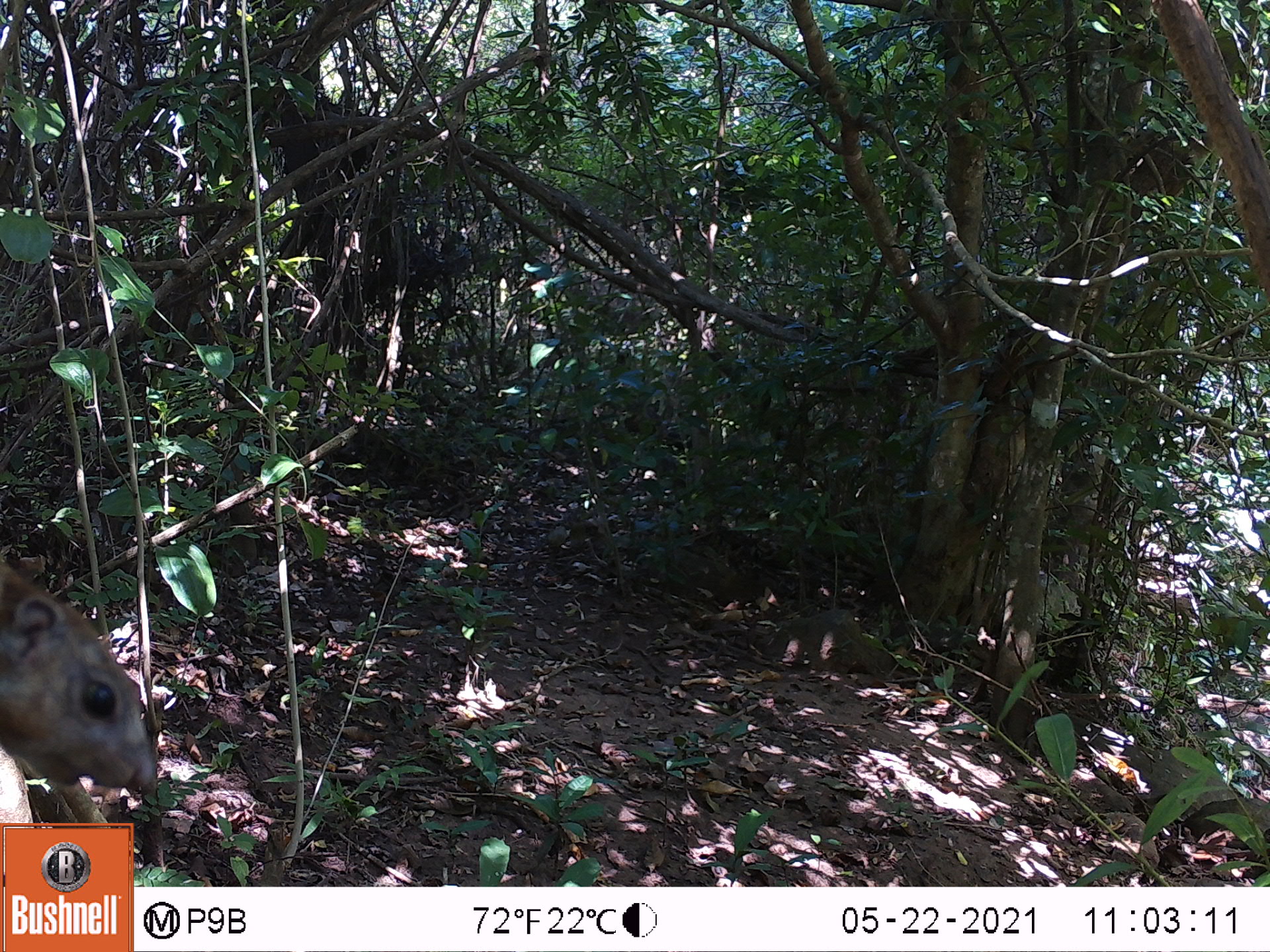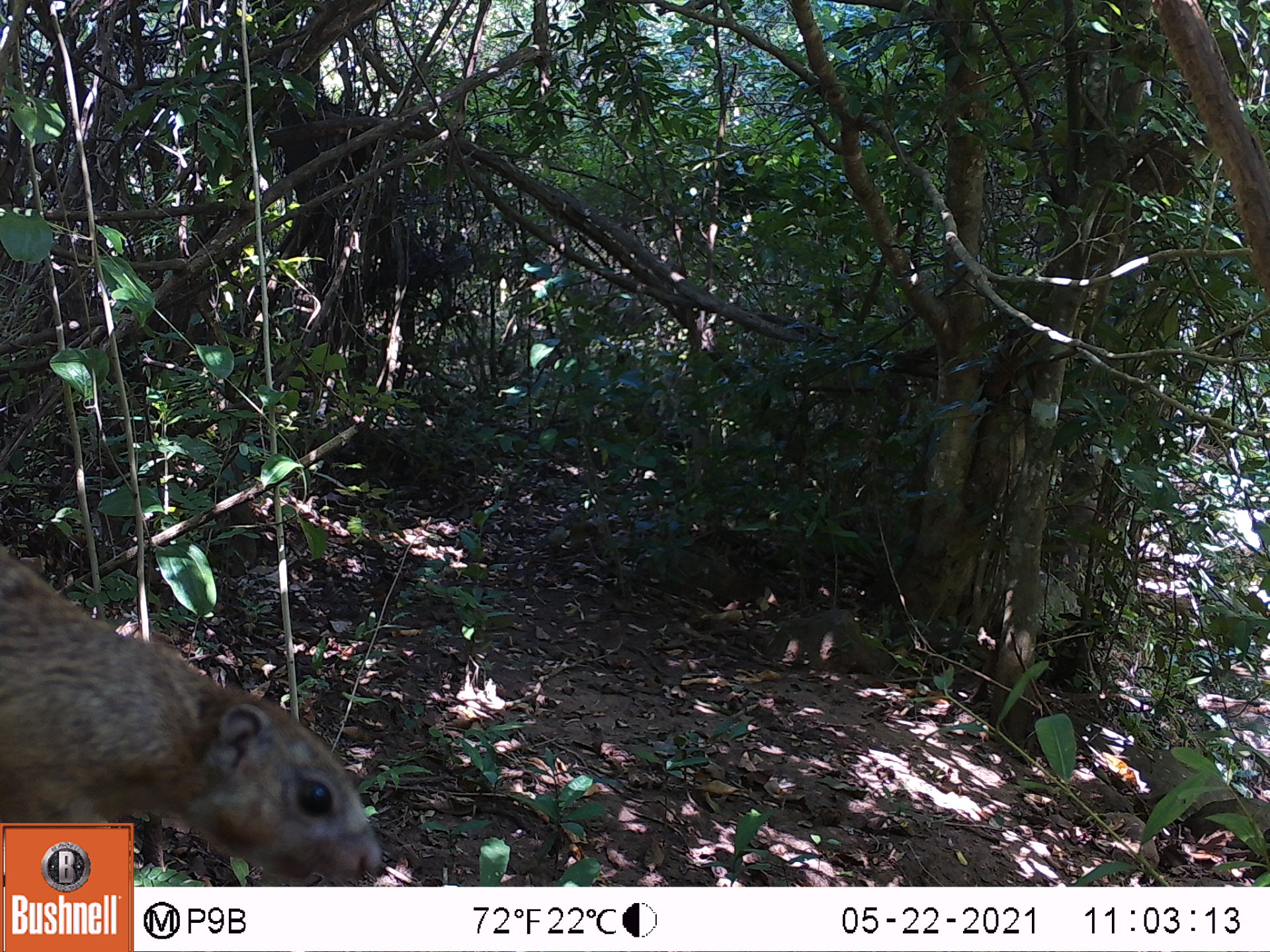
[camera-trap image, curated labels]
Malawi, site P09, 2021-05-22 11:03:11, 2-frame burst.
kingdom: Animalia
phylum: Chordata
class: Mammalia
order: Rodentia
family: Sciuridae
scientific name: Sciuridae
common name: squirrel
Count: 1.